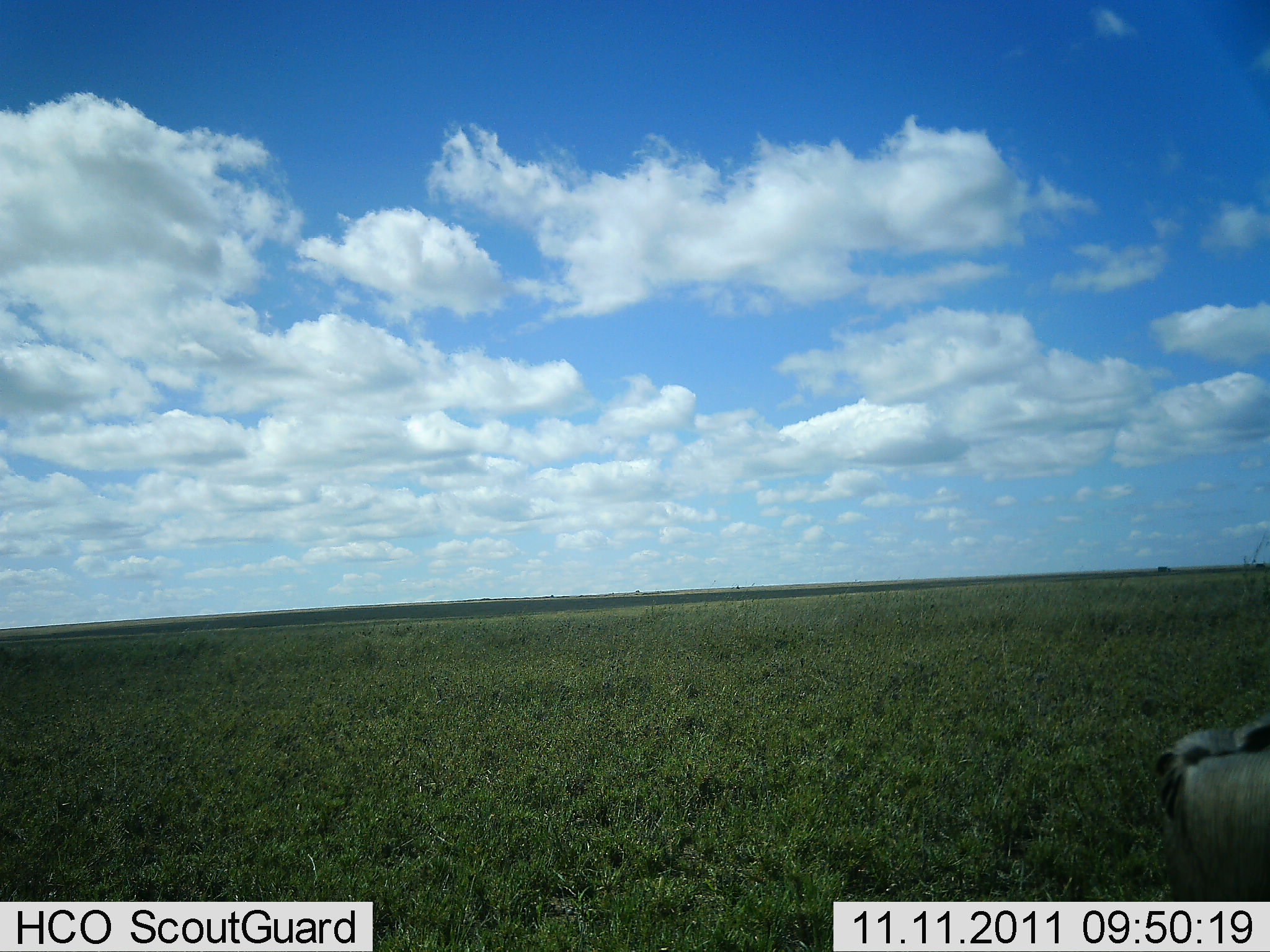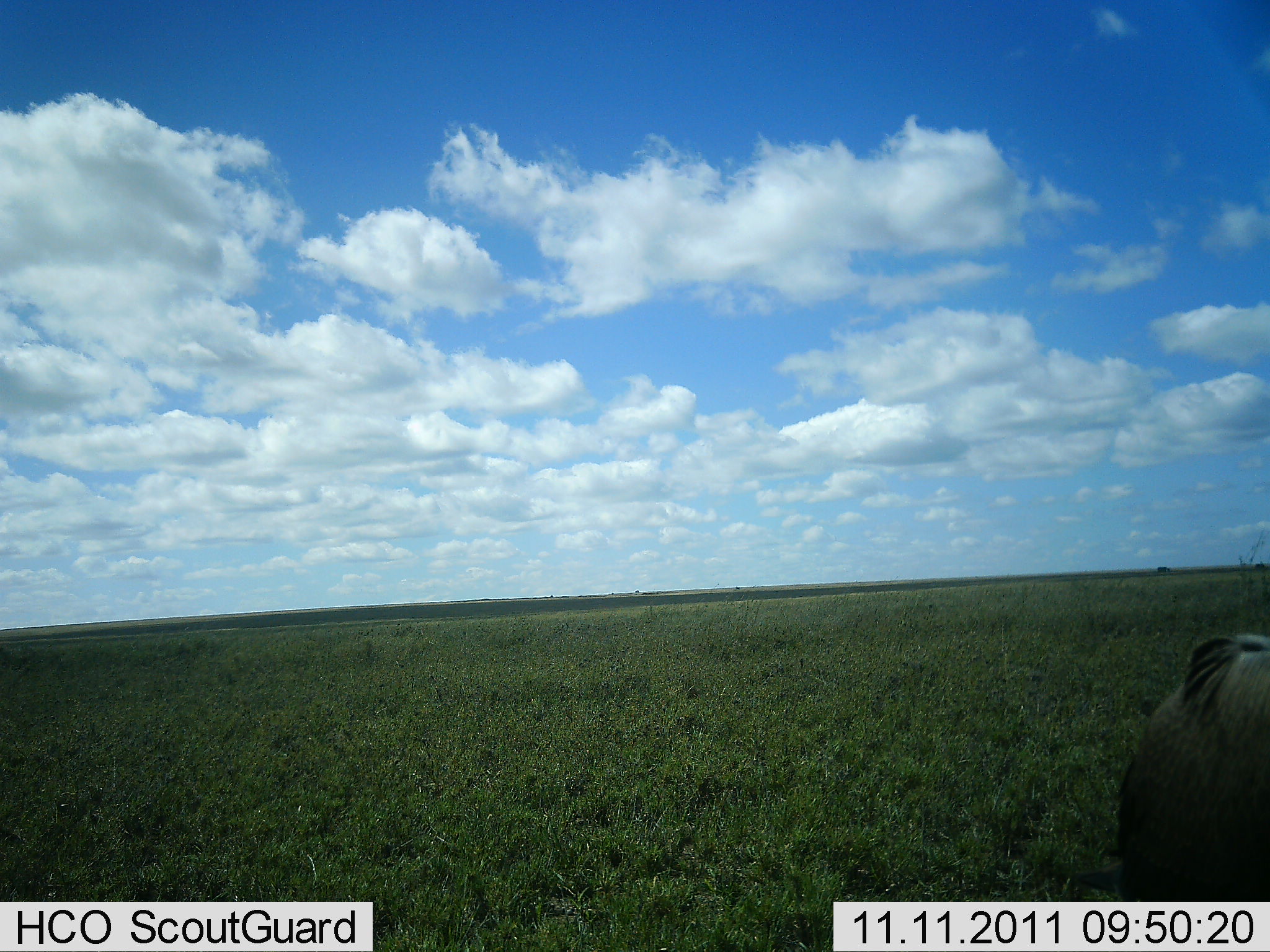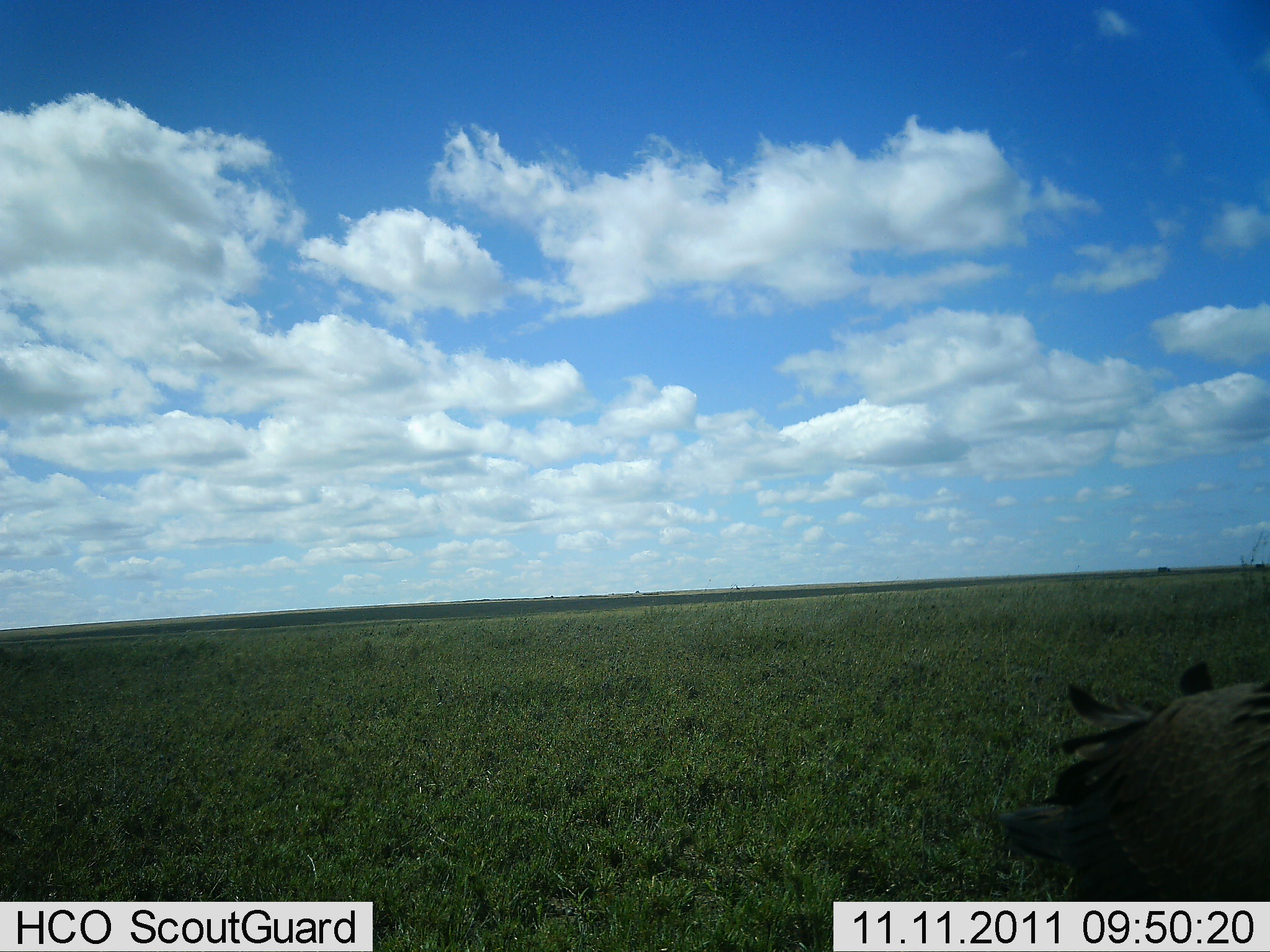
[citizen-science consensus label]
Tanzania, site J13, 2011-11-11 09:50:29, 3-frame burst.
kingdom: Animalia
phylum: Chordata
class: Aves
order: Galliformes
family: Numididae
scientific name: Numididae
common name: guinea fowl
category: guineafowl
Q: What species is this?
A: Guineafowl (guinea fowl) (Numididae).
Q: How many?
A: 1.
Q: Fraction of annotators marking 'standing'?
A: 17%.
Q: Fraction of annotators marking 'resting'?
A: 0%.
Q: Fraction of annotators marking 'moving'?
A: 83%.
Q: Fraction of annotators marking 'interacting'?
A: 0%.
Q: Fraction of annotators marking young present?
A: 0%.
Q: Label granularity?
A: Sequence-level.